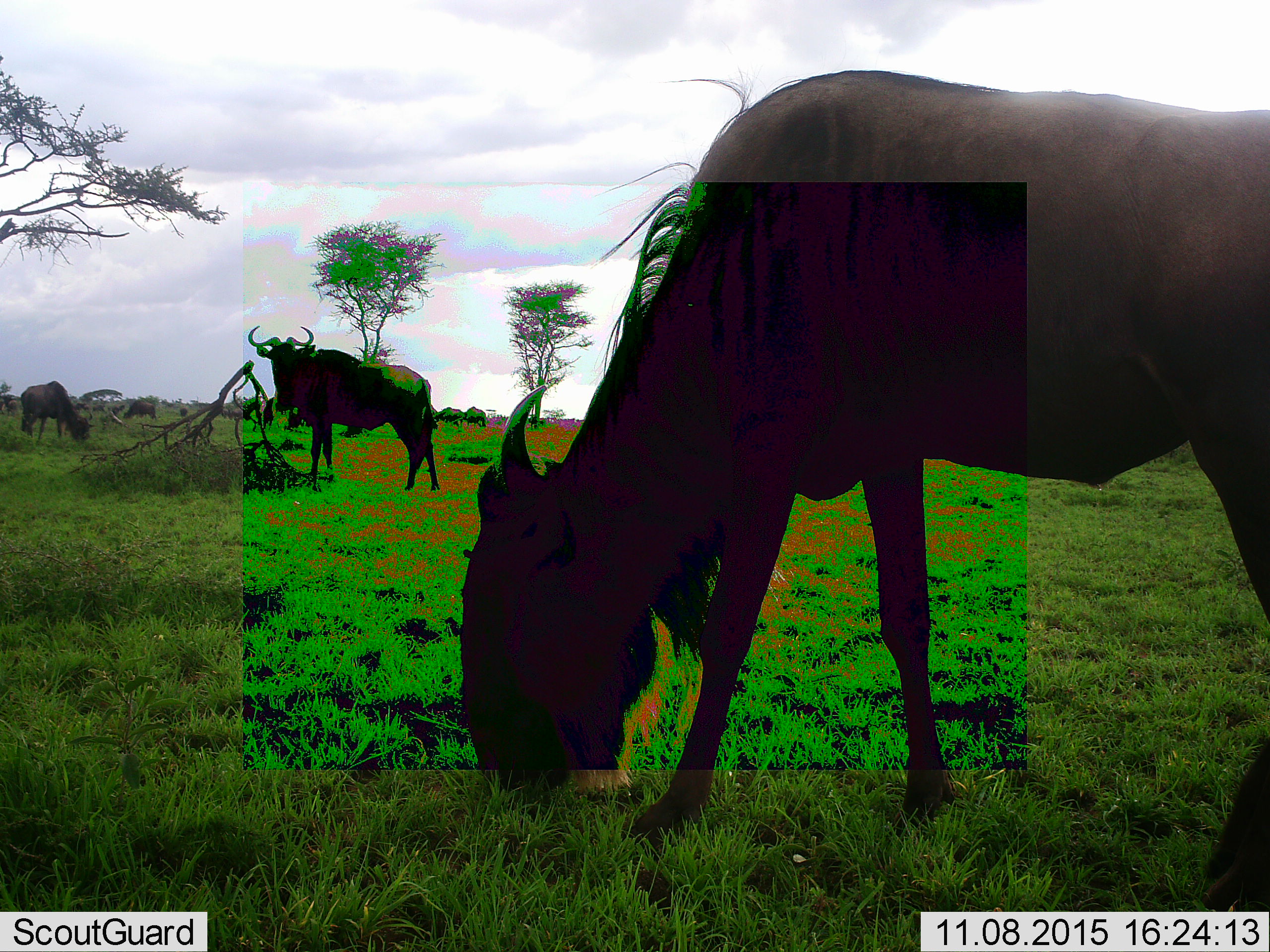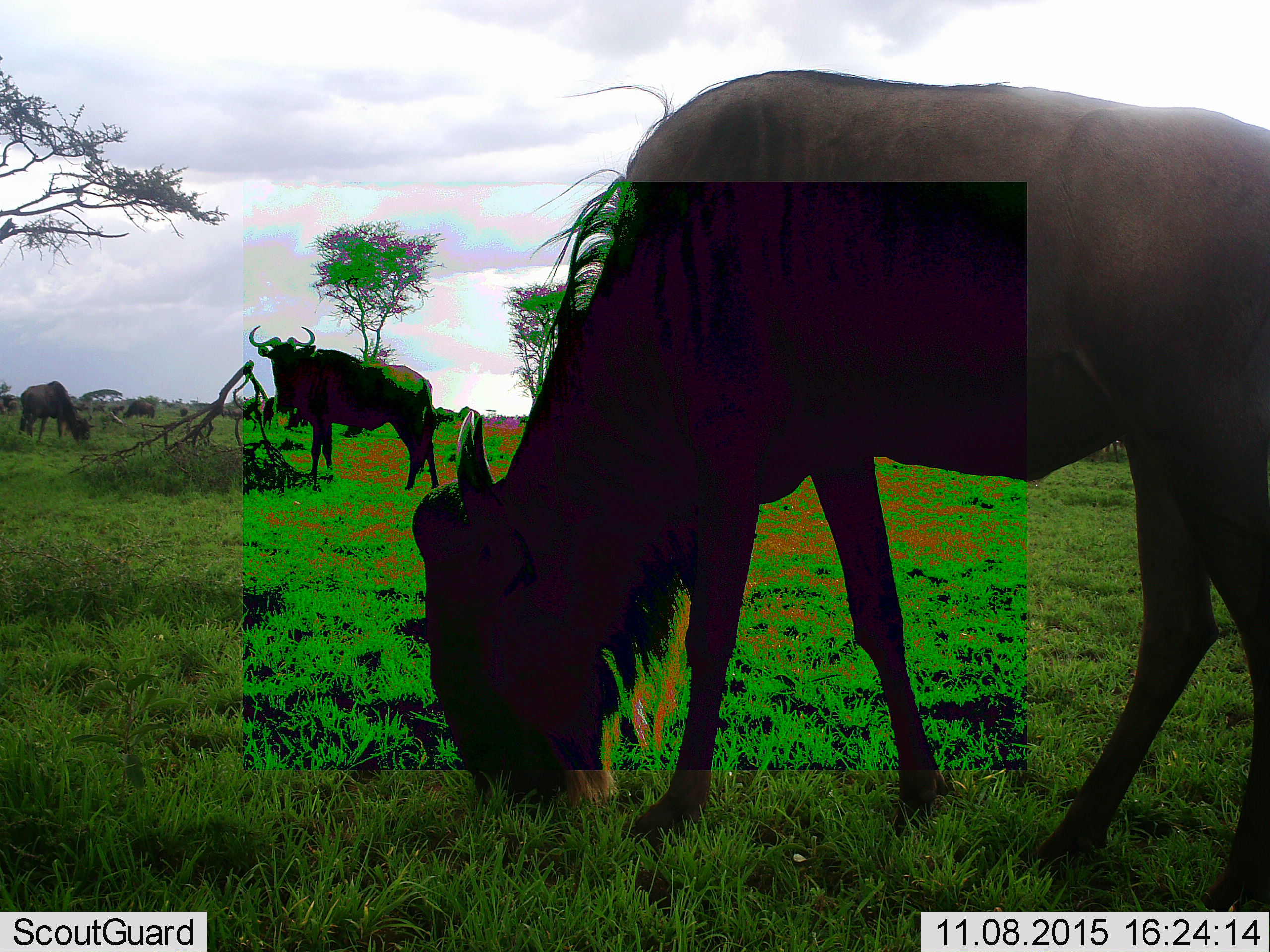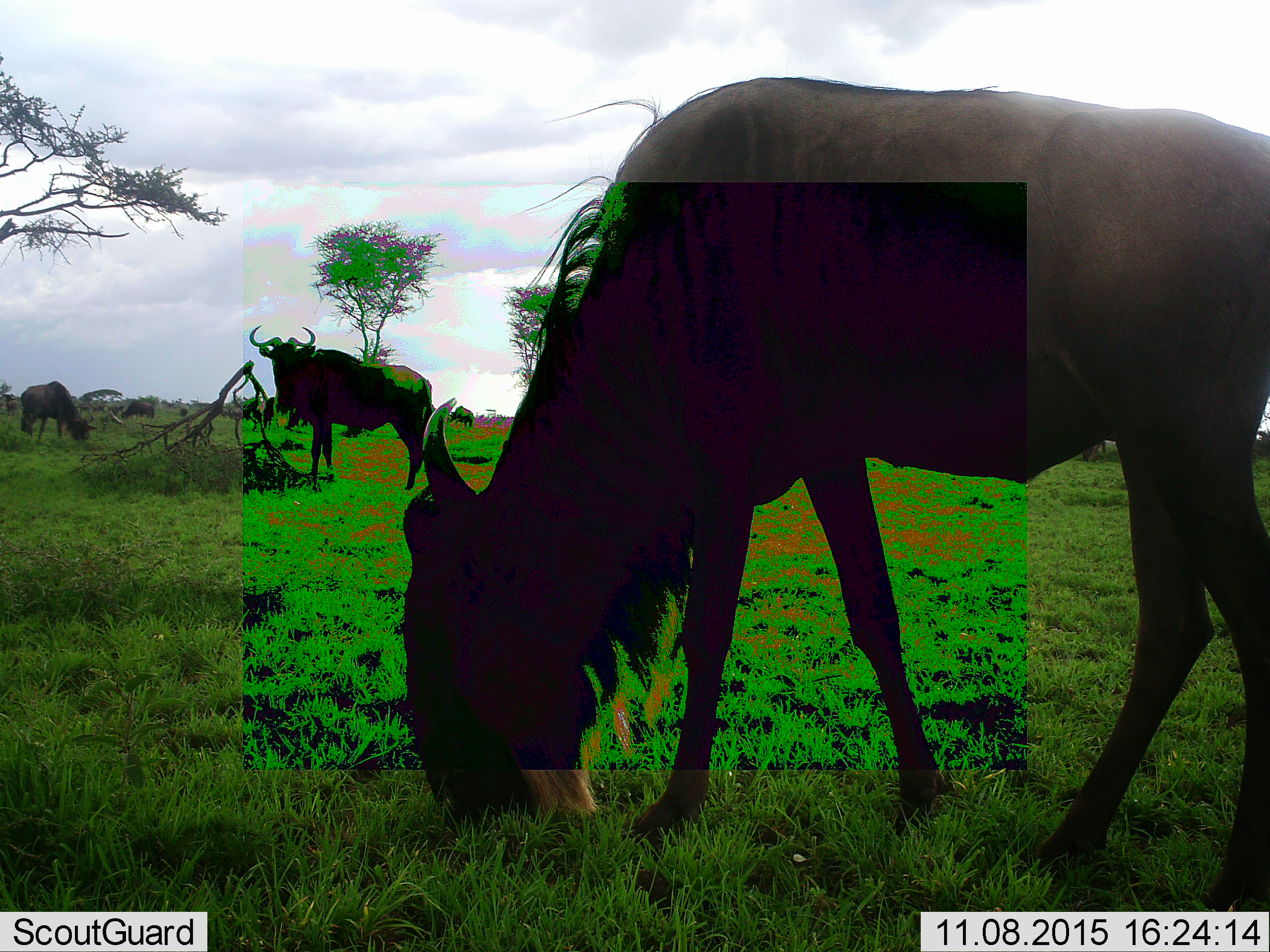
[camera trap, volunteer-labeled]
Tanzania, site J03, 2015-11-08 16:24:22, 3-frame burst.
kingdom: Animalia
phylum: Chordata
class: Mammalia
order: Artiodactyla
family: Bovidae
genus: Connochaetes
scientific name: Connochaetes taurinus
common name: blue wildebeest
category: wildebeest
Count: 9.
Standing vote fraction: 70%.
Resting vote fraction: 0%.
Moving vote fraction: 30%.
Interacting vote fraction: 0%.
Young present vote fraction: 0%.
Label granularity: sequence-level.